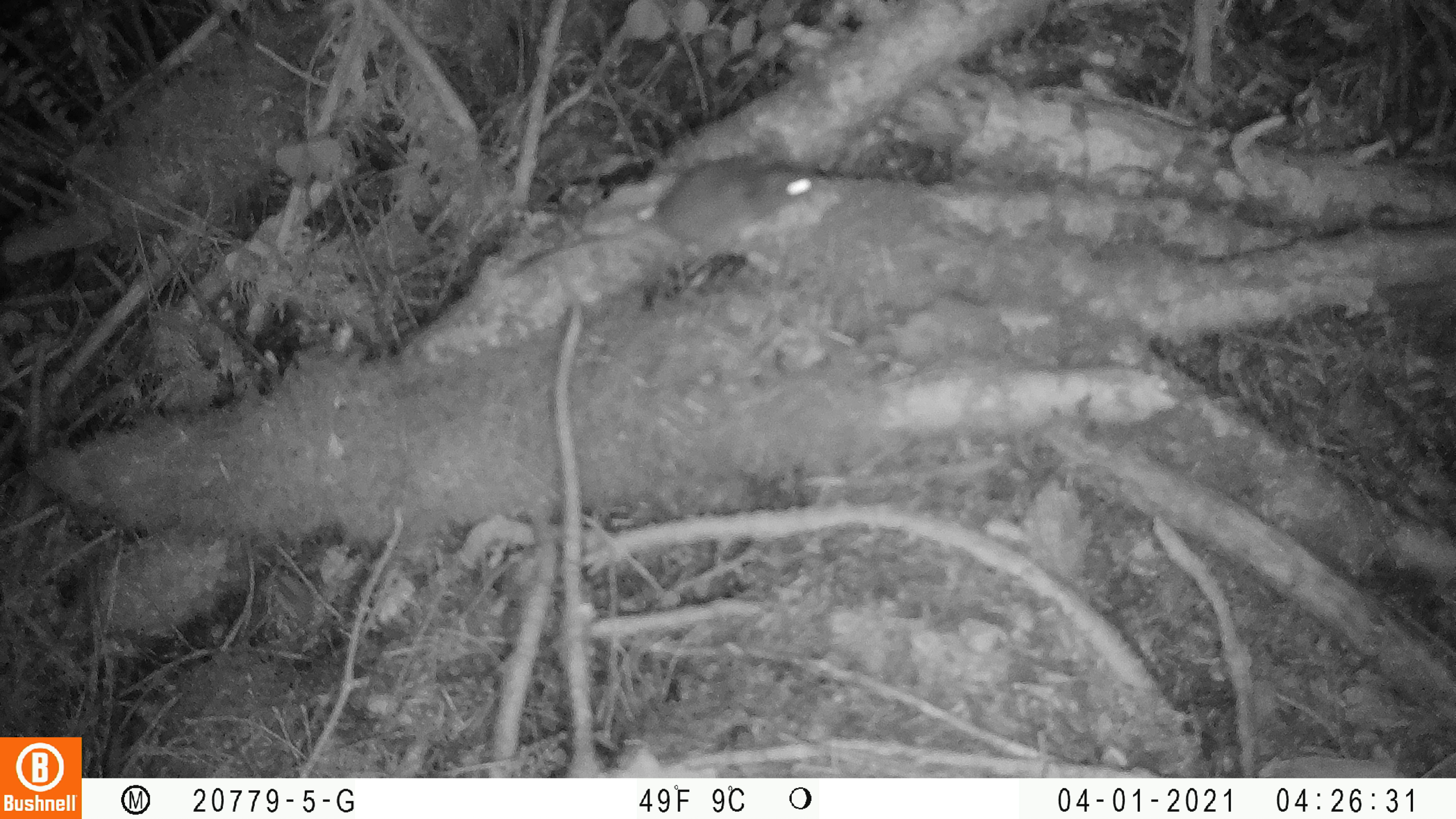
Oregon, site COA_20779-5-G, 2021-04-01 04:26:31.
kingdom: Animalia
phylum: Chordata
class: Mammalia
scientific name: Mammalia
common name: small mammal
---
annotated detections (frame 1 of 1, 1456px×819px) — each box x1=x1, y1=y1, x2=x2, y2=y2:
small mammal: x1=472, y1=111, x2=856, y2=328